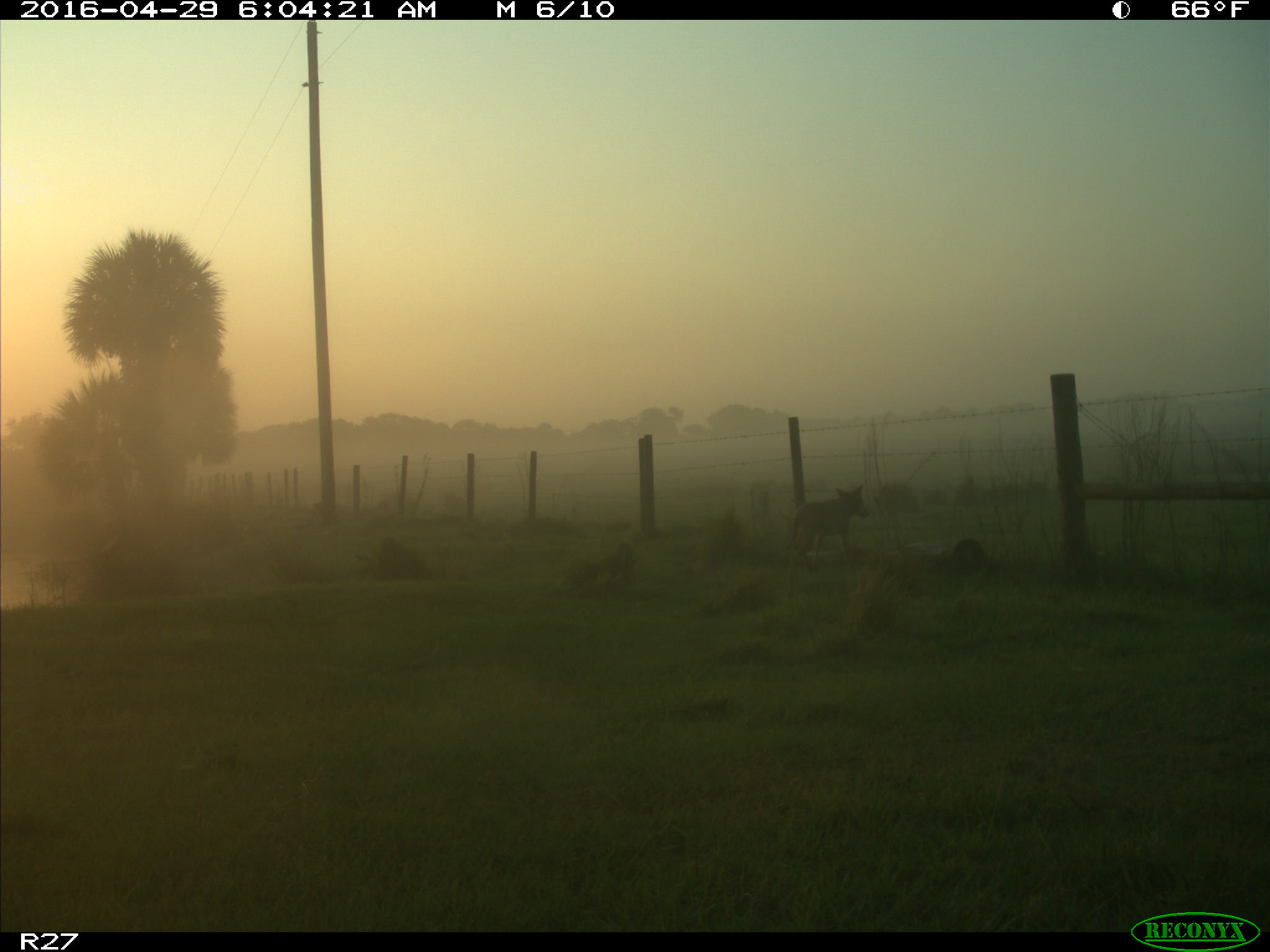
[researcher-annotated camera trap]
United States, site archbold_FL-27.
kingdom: Animalia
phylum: Chordata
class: Mammalia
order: Carnivora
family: Canidae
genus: Canis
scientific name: Canis latrans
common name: coyote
Canis latrans (coyote).